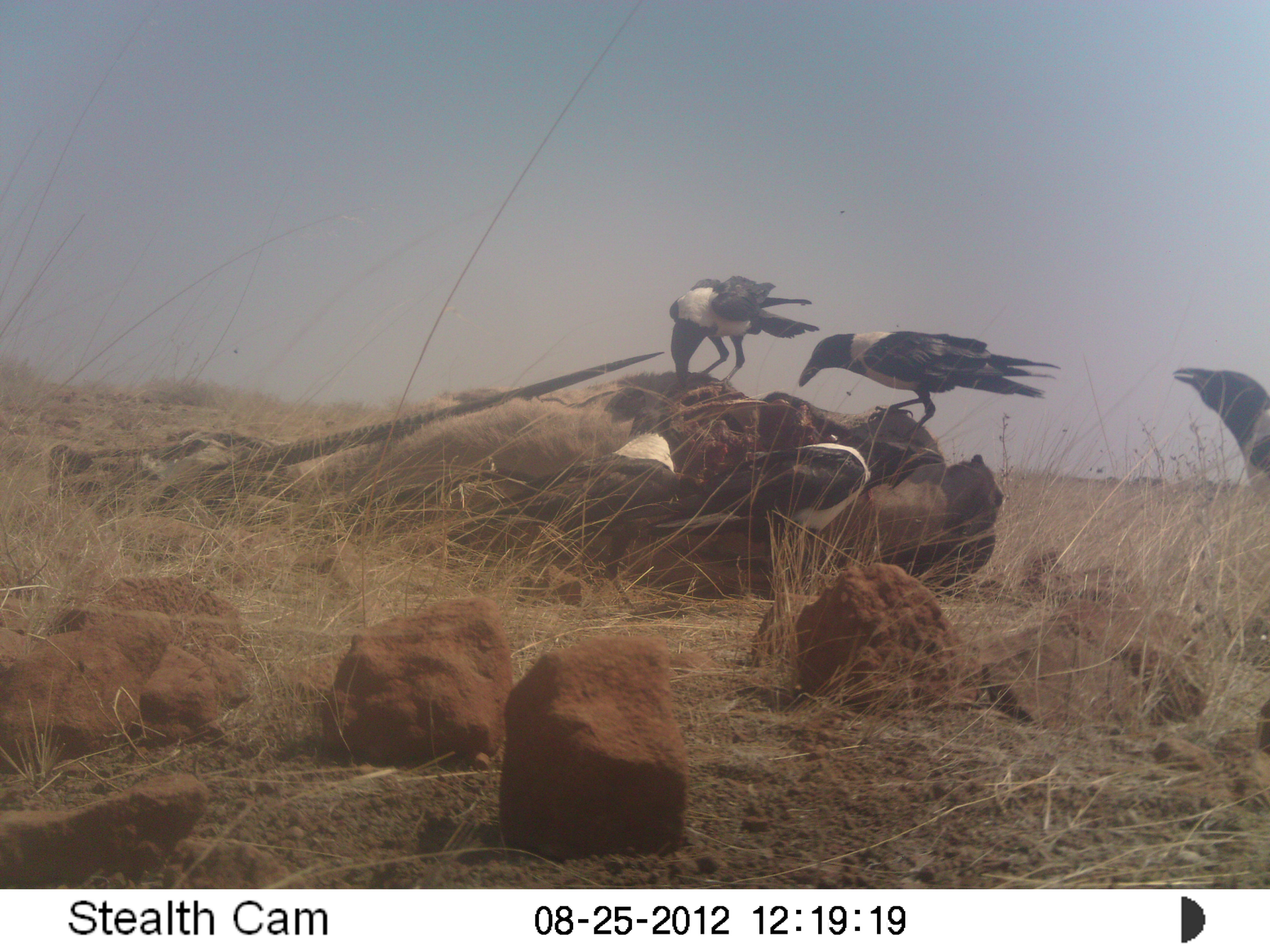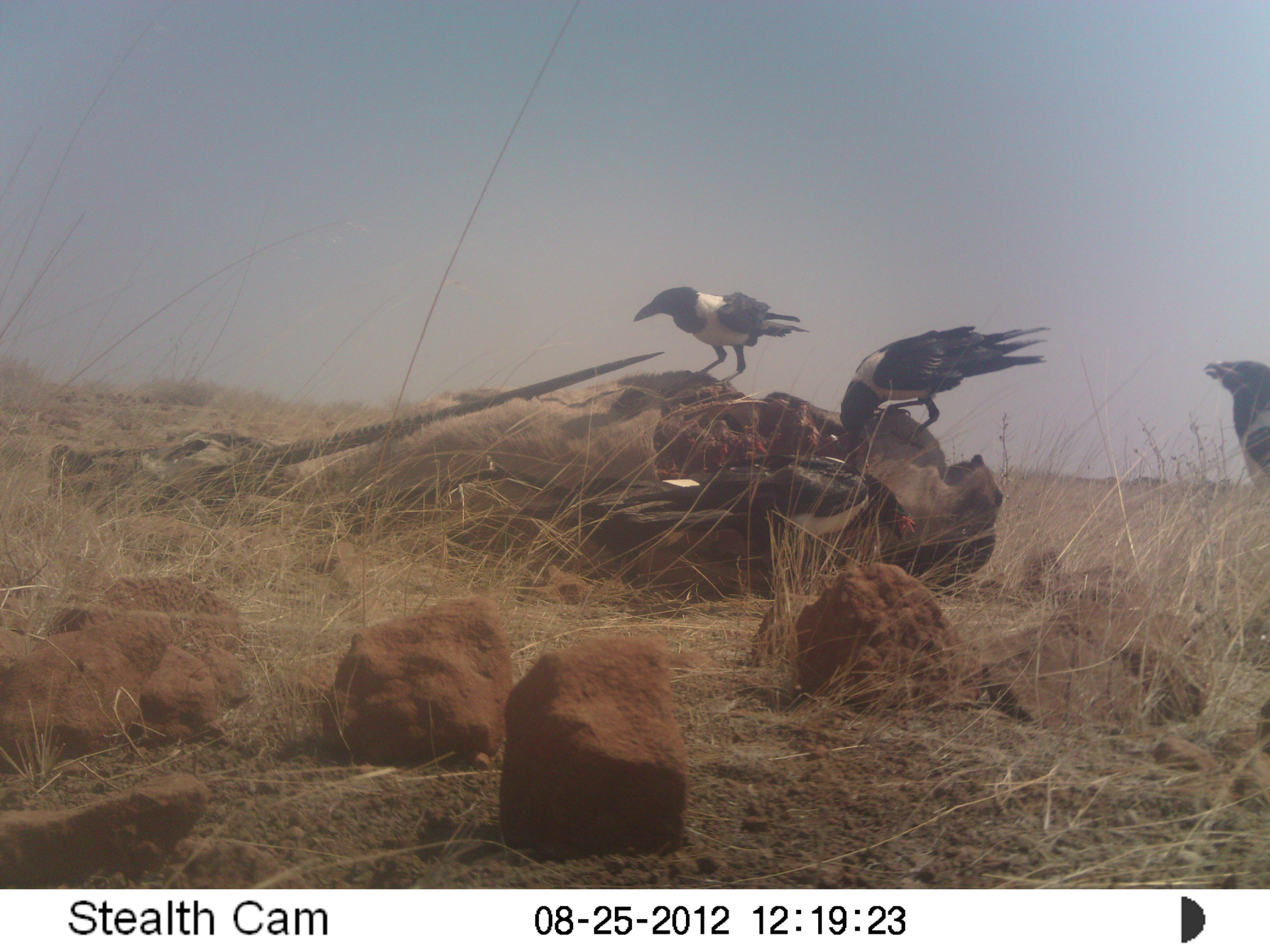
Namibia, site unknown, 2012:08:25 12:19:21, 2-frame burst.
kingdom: Animalia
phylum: Chordata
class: Aves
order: Passeriformes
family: Corvidae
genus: Corvus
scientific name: Corvus albus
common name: pied crow